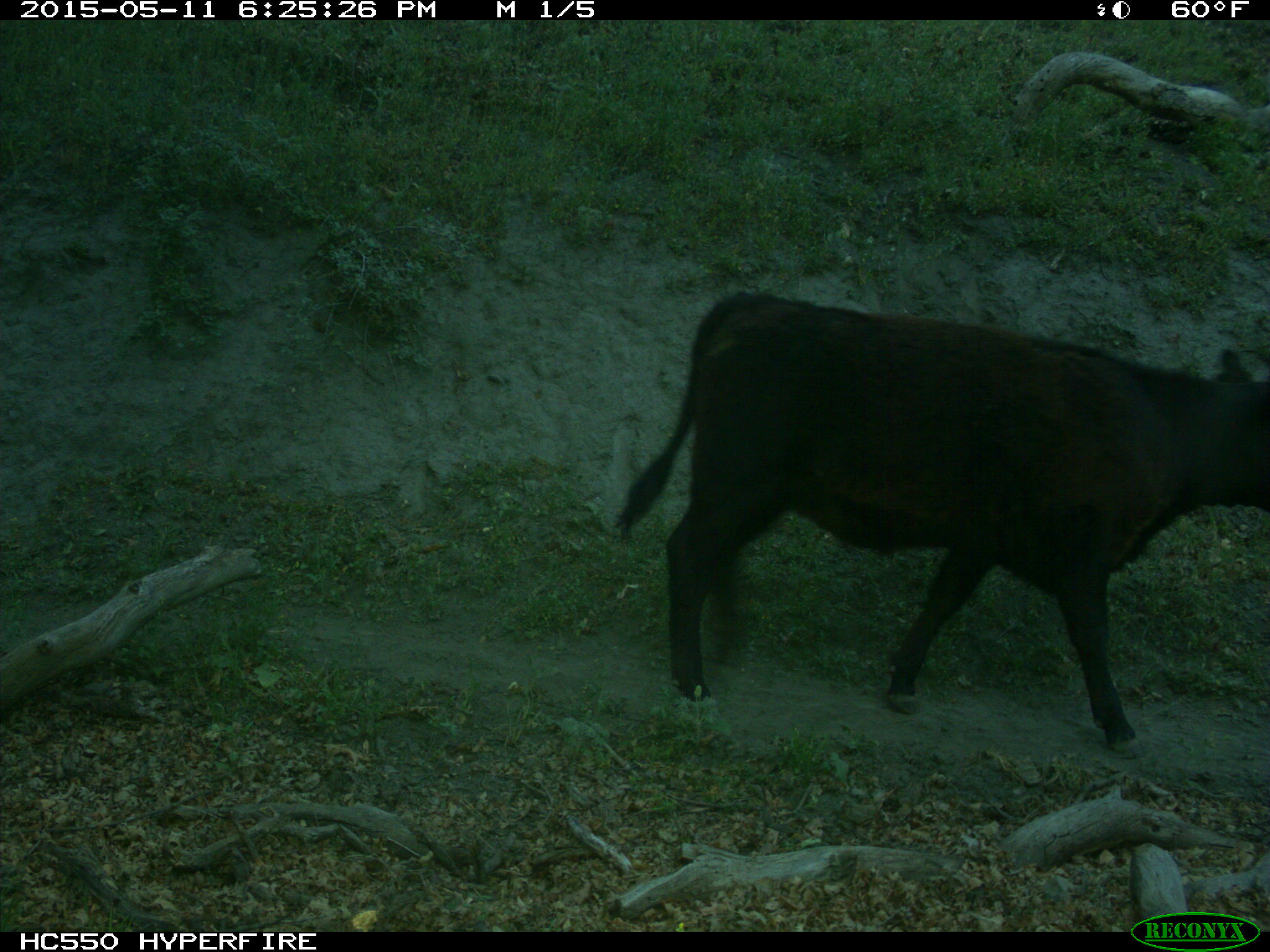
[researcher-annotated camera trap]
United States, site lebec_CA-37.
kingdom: Animalia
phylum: Chordata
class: Mammalia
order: Artiodactyla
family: Bovidae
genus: Bos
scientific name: Bos taurus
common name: domestic cow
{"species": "Bos taurus (domestic cow)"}